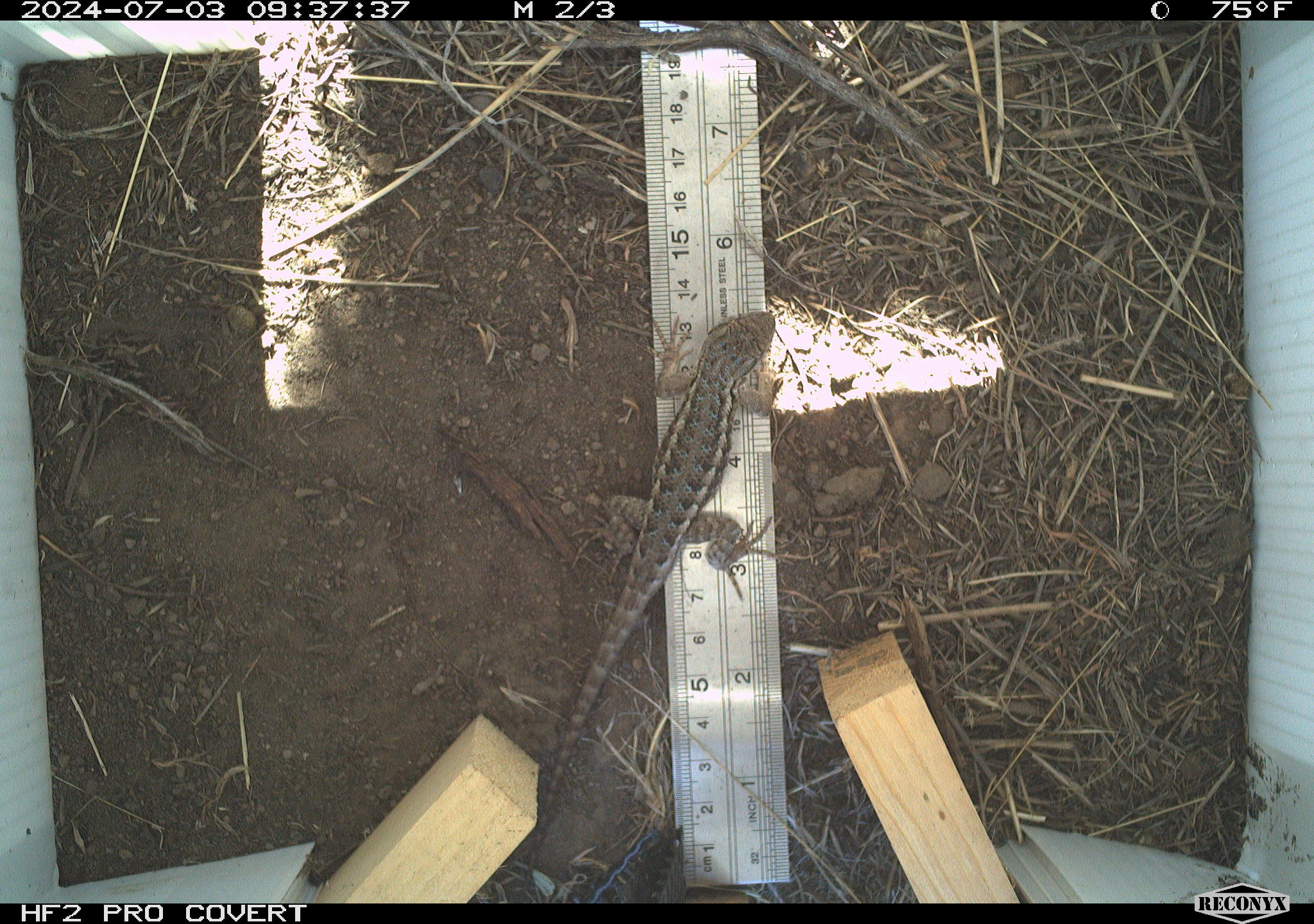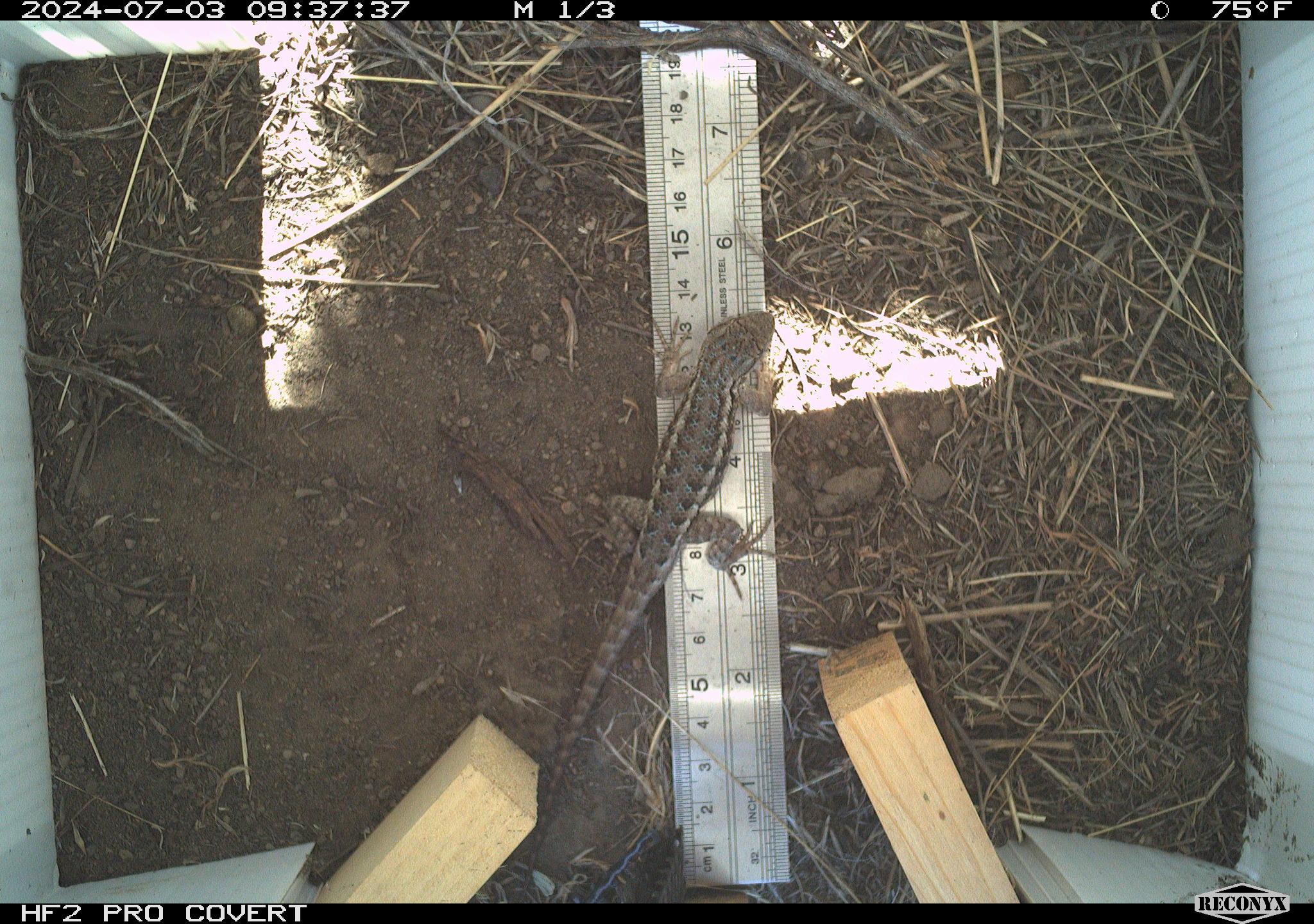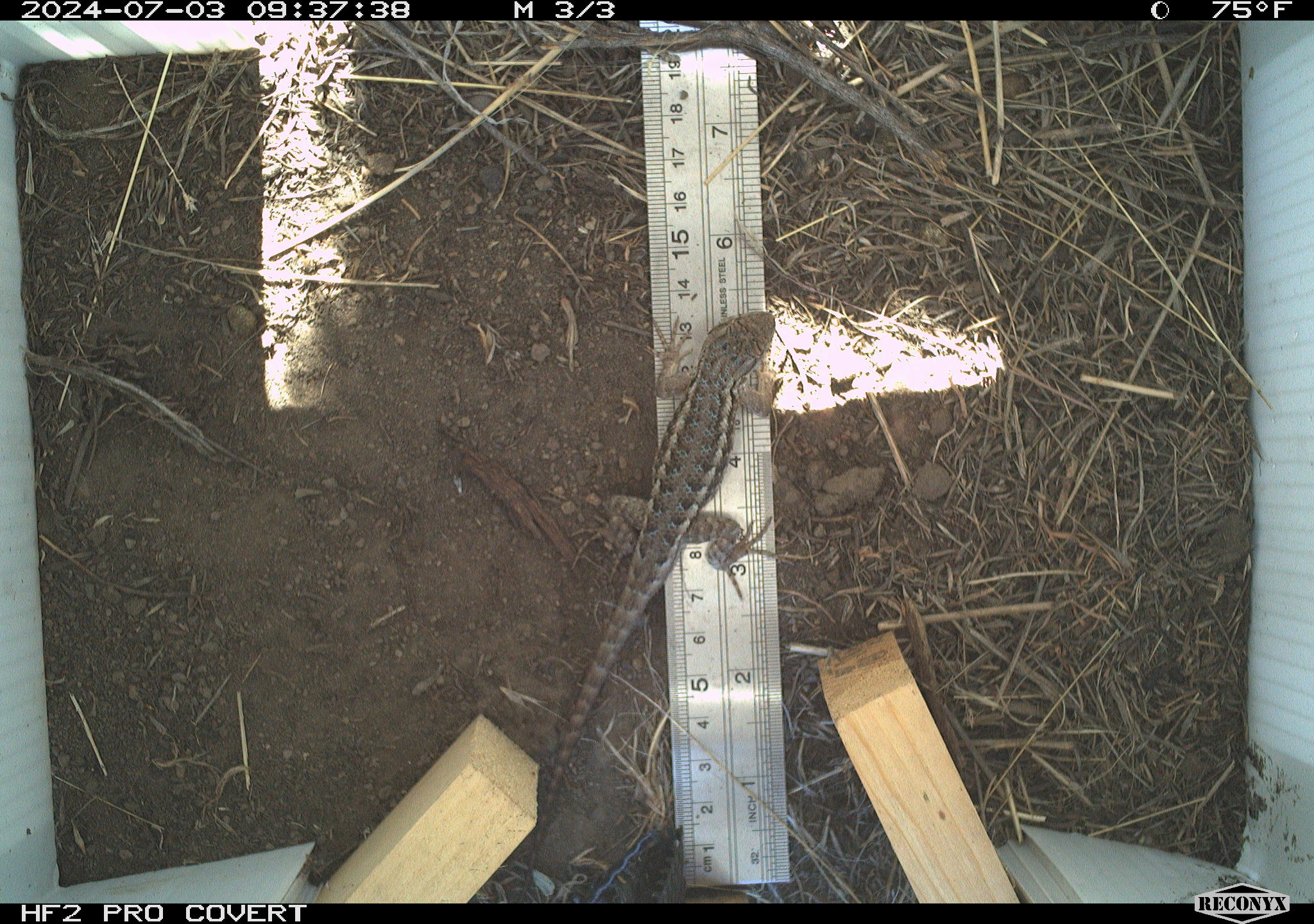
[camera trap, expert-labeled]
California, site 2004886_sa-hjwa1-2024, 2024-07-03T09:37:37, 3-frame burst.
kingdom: Animalia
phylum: Chordata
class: Reptilia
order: Squamata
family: Phrynosomatidae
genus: Sceloporus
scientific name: Sceloporus occidentalis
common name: western fence lizard